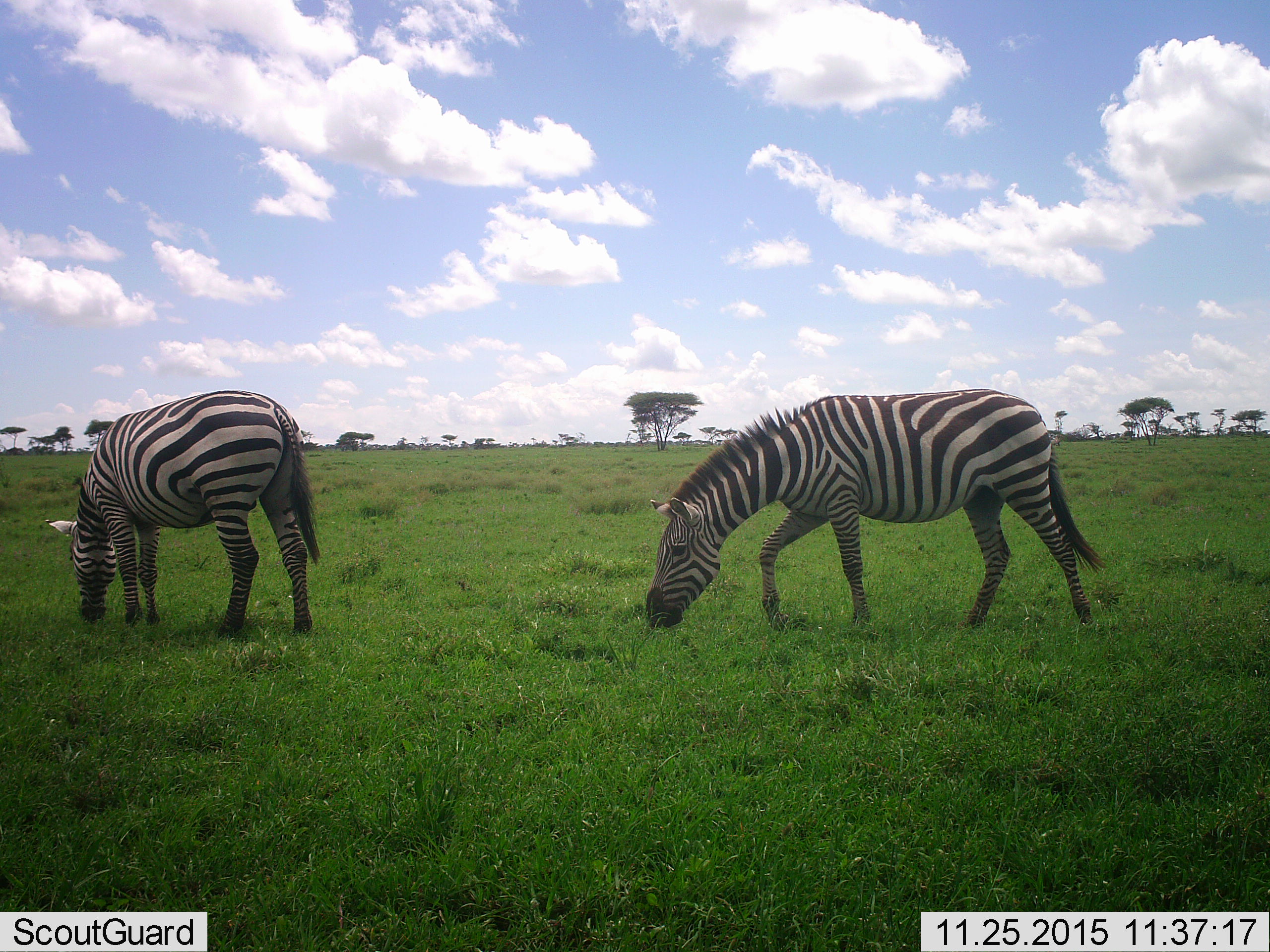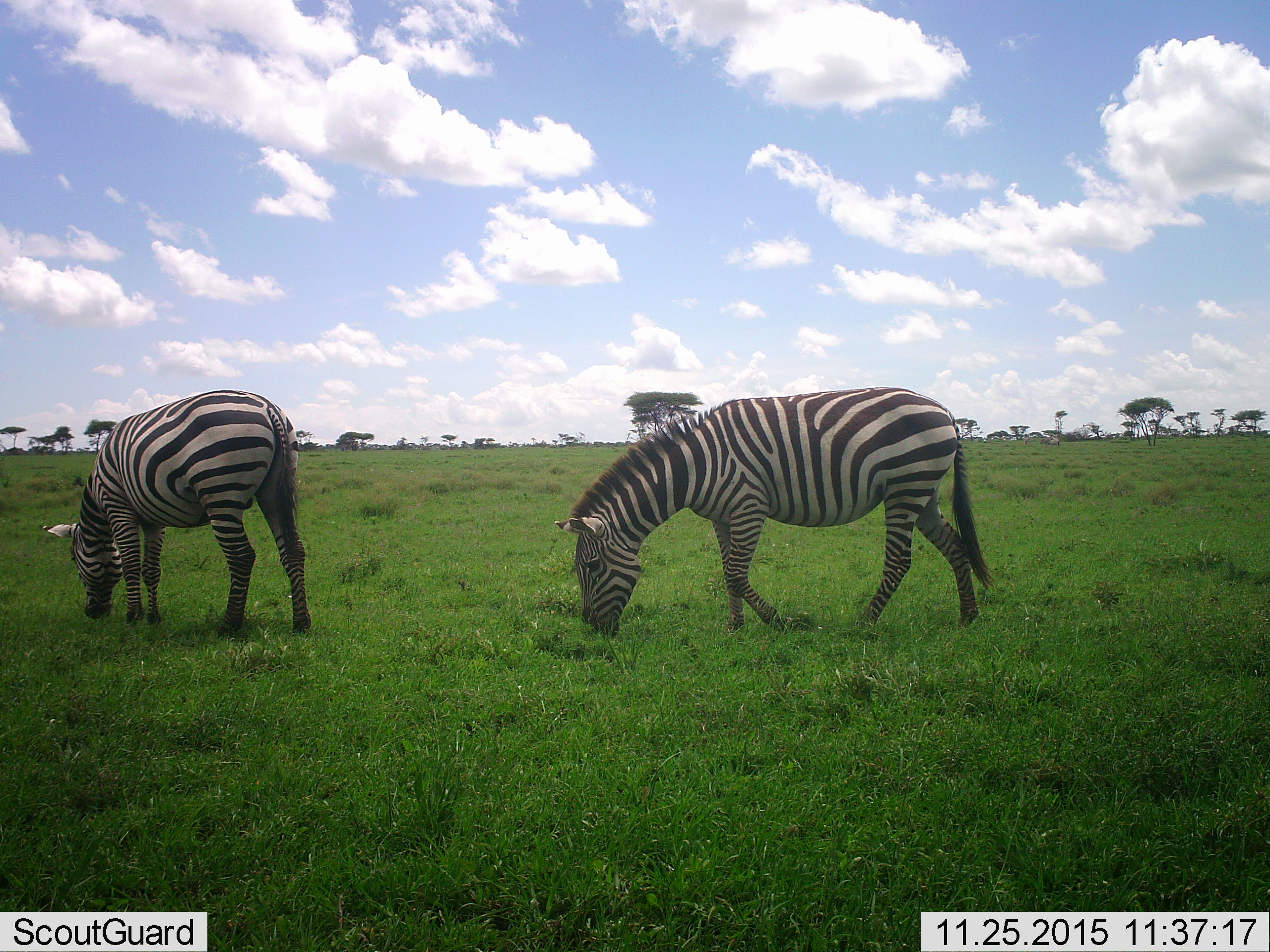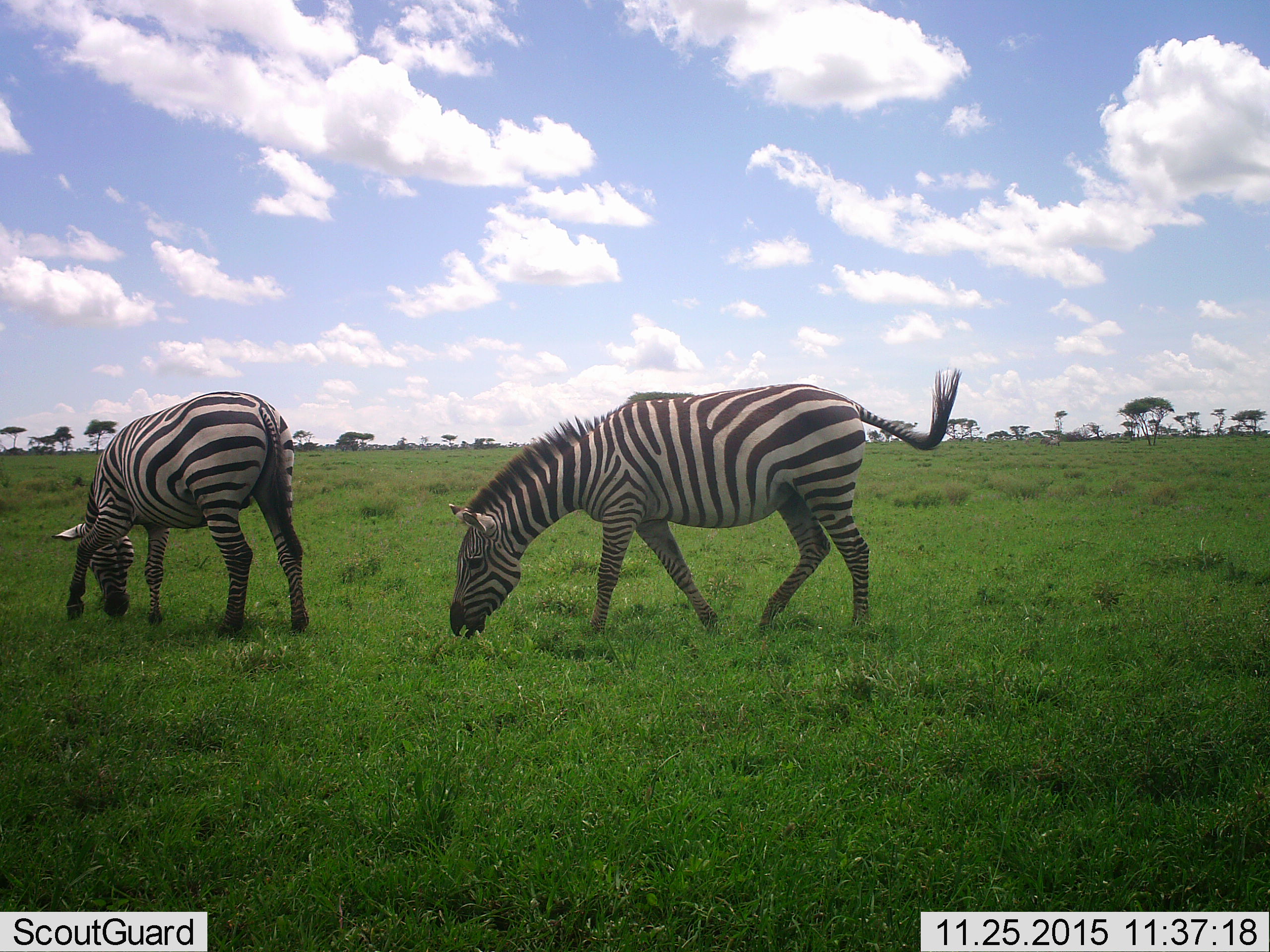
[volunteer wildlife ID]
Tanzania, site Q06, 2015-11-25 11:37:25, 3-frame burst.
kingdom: Animalia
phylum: Chordata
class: Mammalia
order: Perissodactyla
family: Equidae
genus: Equus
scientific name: Equus quagga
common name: plains zebra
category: zebra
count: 2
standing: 20%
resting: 0%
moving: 50%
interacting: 0%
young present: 0%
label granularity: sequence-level